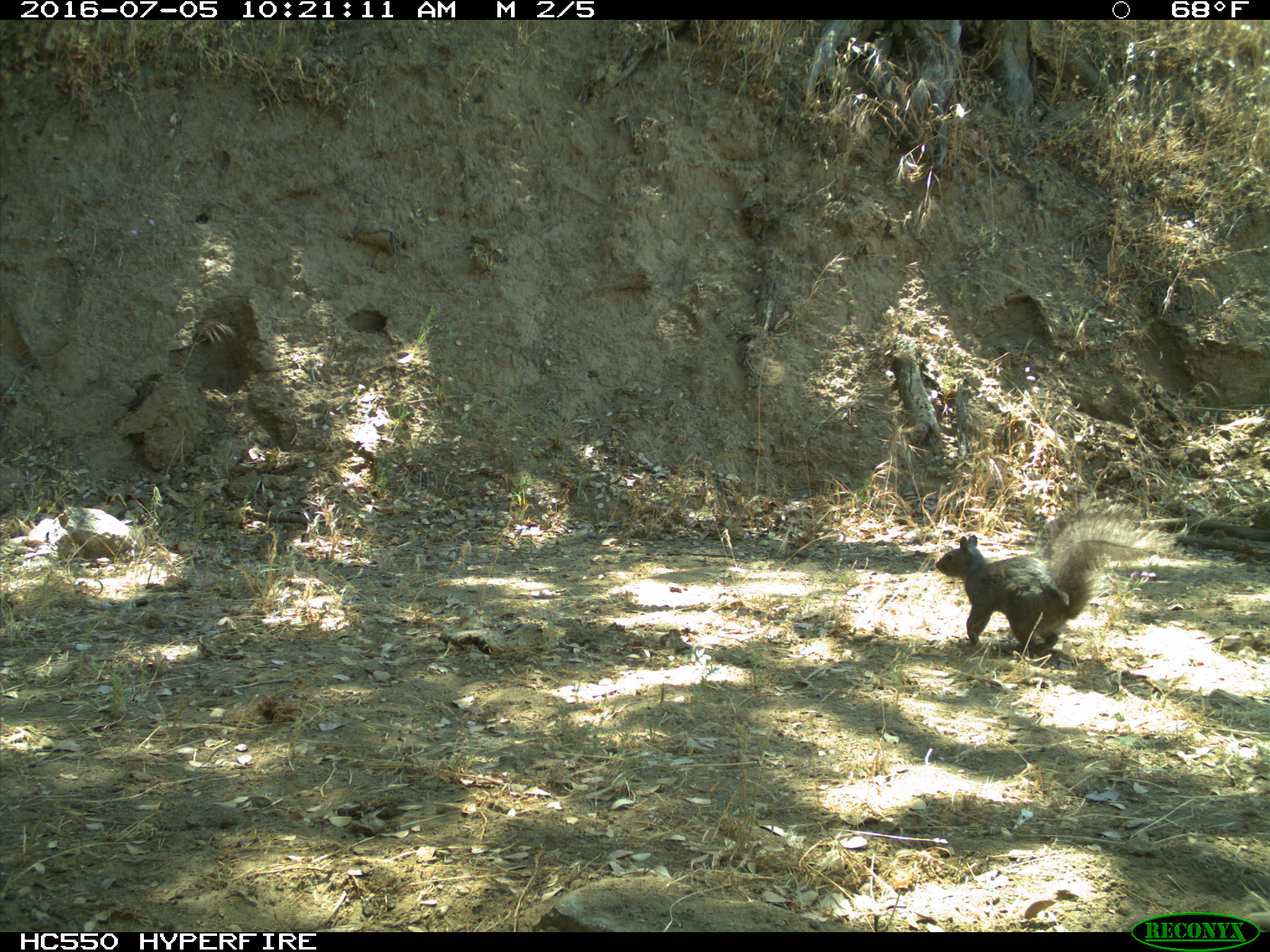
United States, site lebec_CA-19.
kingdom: Animalia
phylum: Chordata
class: Mammalia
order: Rodentia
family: Sciuridae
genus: Sciurus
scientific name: Sciurus carolinensis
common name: eastern gray squirrel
Sciurus carolinensis (eastern gray squirrel).